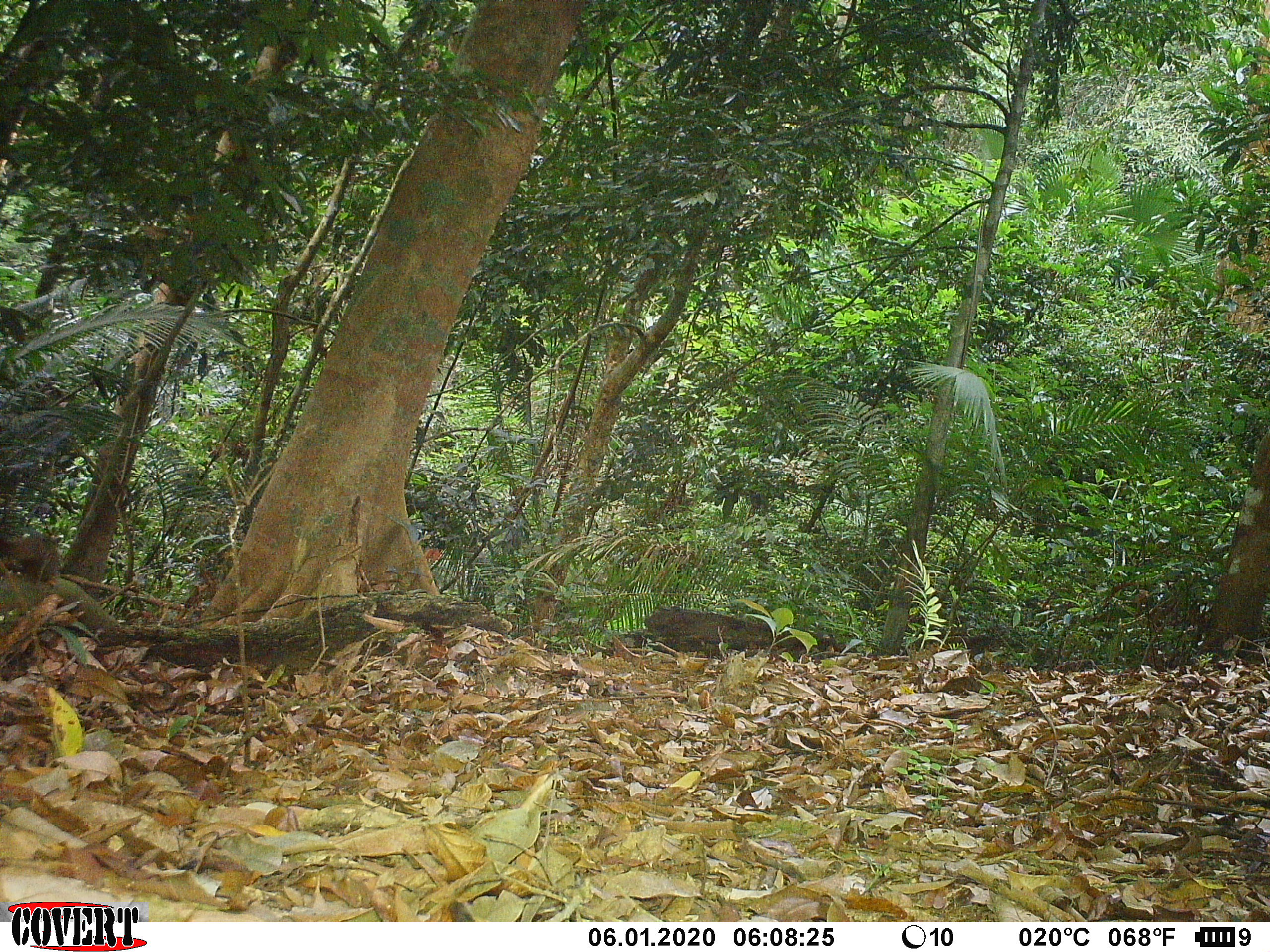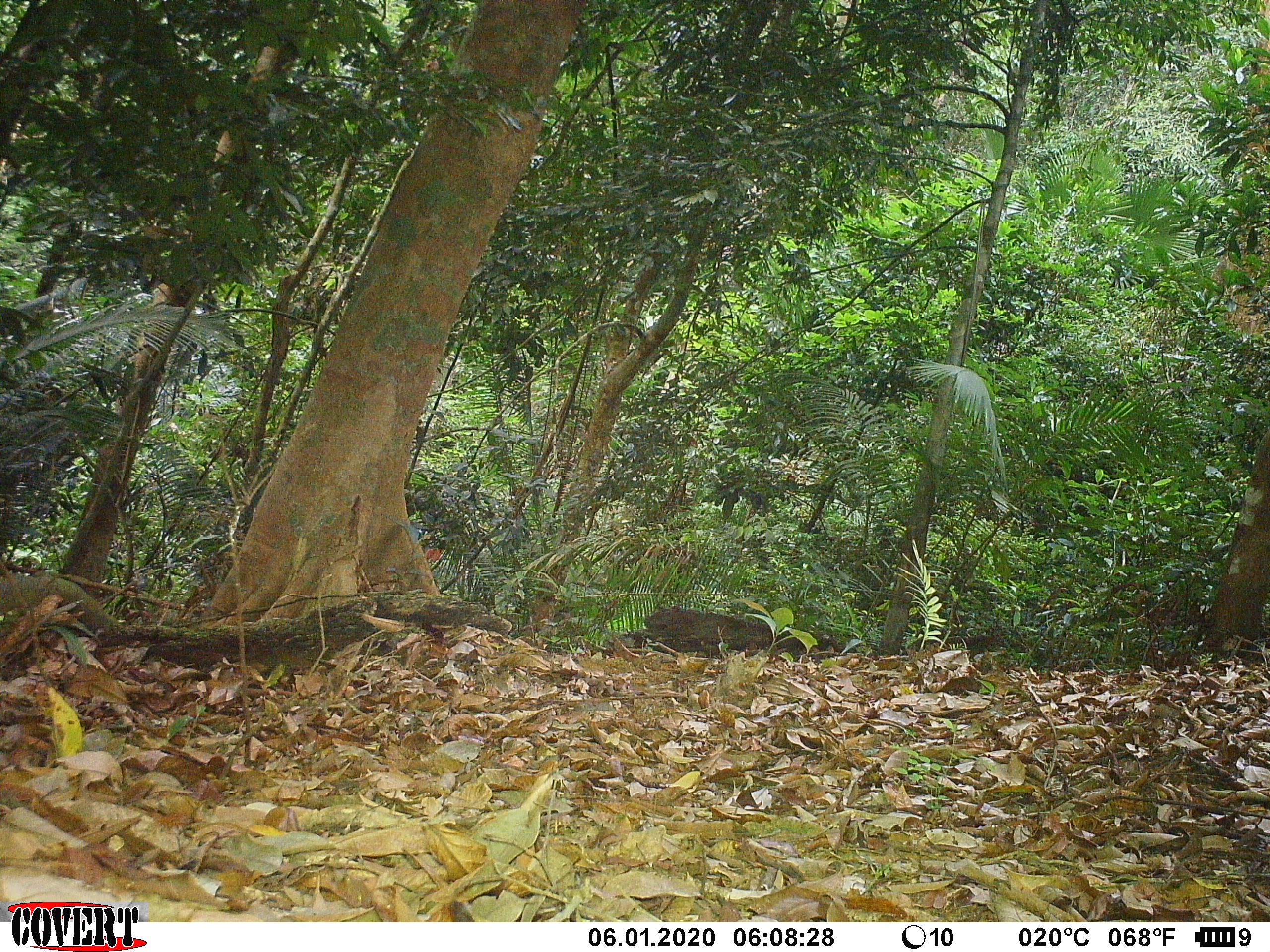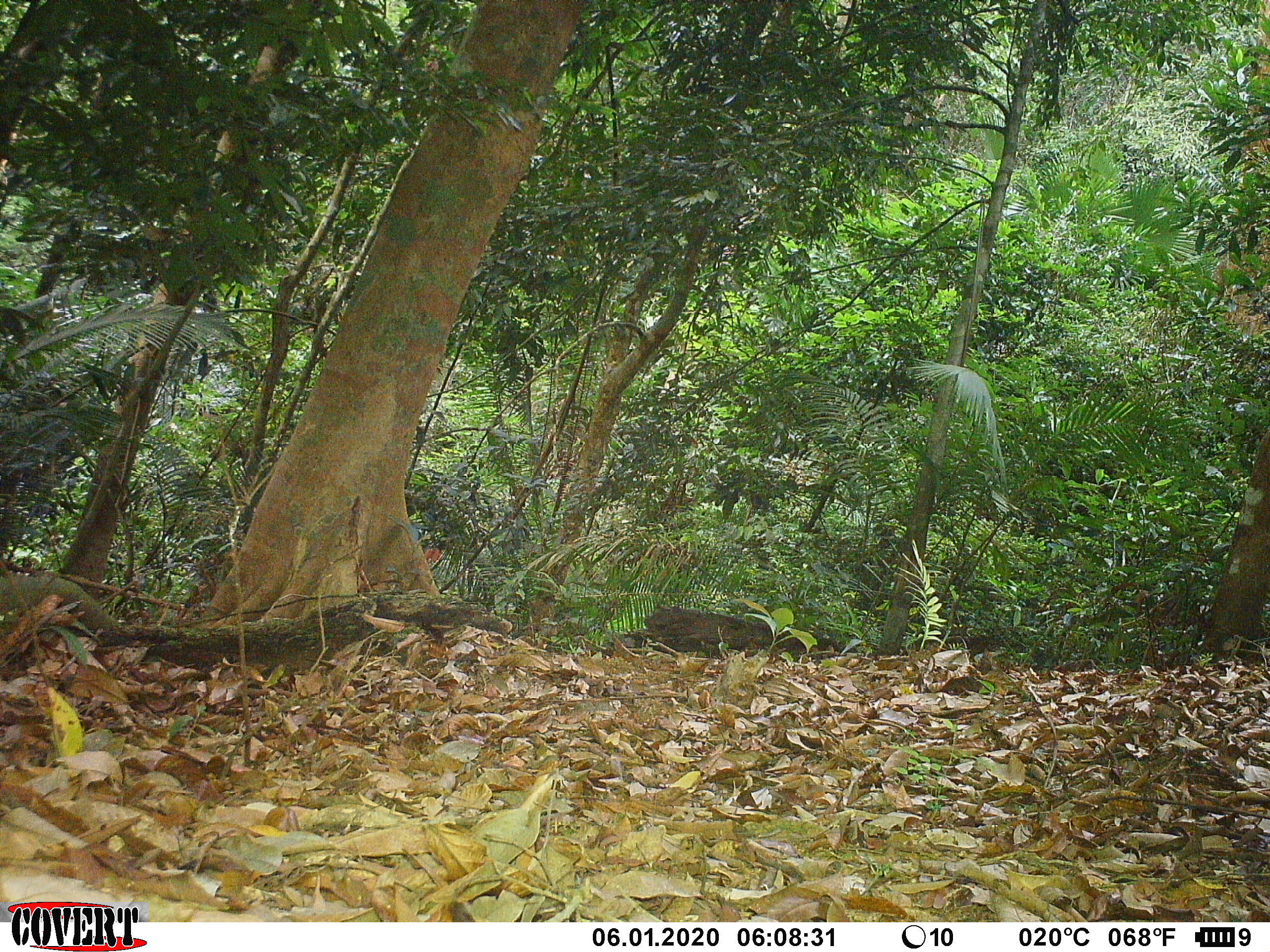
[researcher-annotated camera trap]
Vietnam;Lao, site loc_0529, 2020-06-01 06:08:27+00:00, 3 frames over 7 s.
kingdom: Animalia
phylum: Chordata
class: Mammalia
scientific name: Mammalia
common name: mammal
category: unidentified small mammal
Unidentified small mammal (mammal) (Mammalia). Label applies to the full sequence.